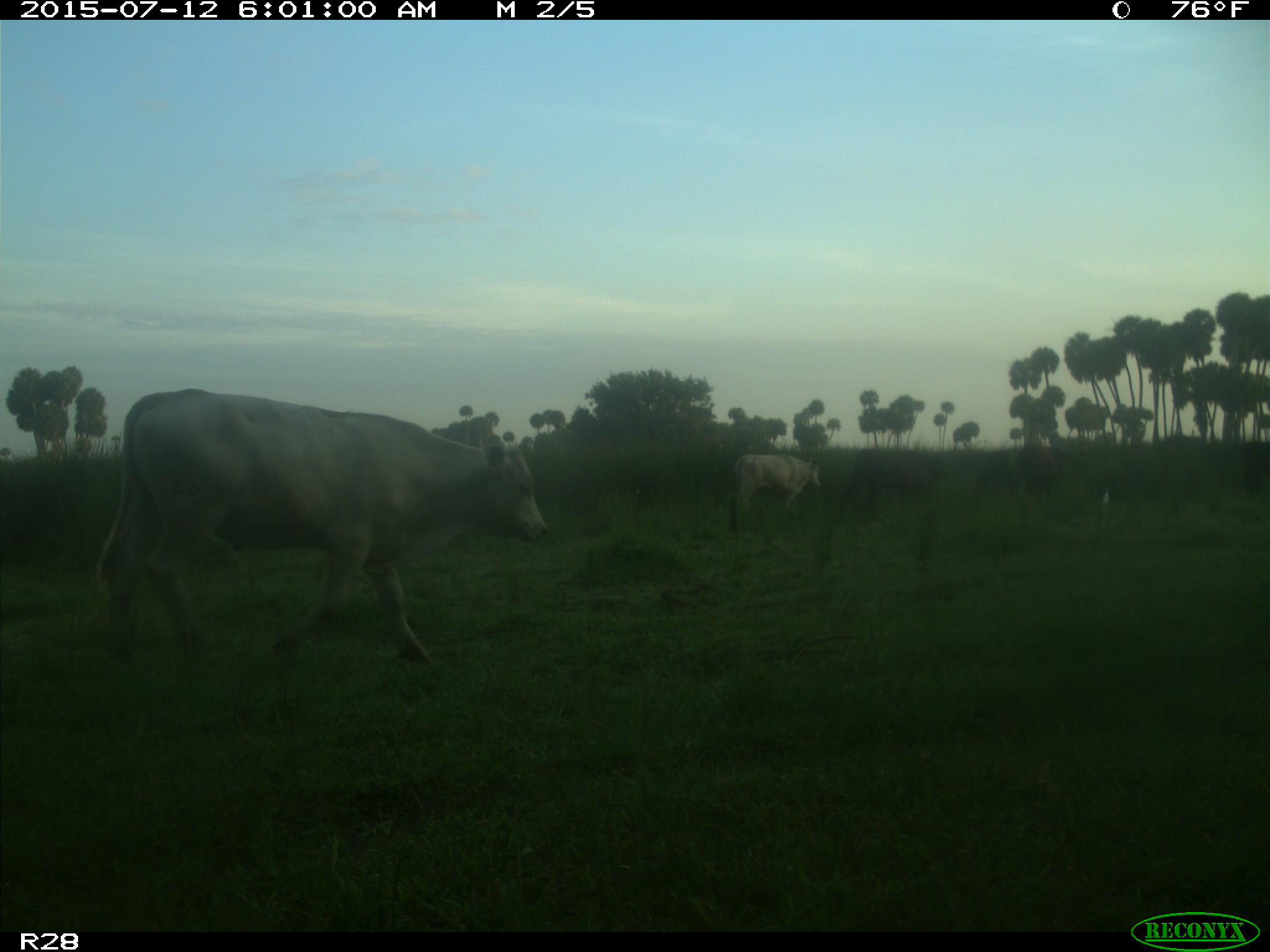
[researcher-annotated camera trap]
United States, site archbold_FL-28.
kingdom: Animalia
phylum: Chordata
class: Mammalia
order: Artiodactyla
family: Bovidae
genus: Bos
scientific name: Bos taurus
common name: domestic cow